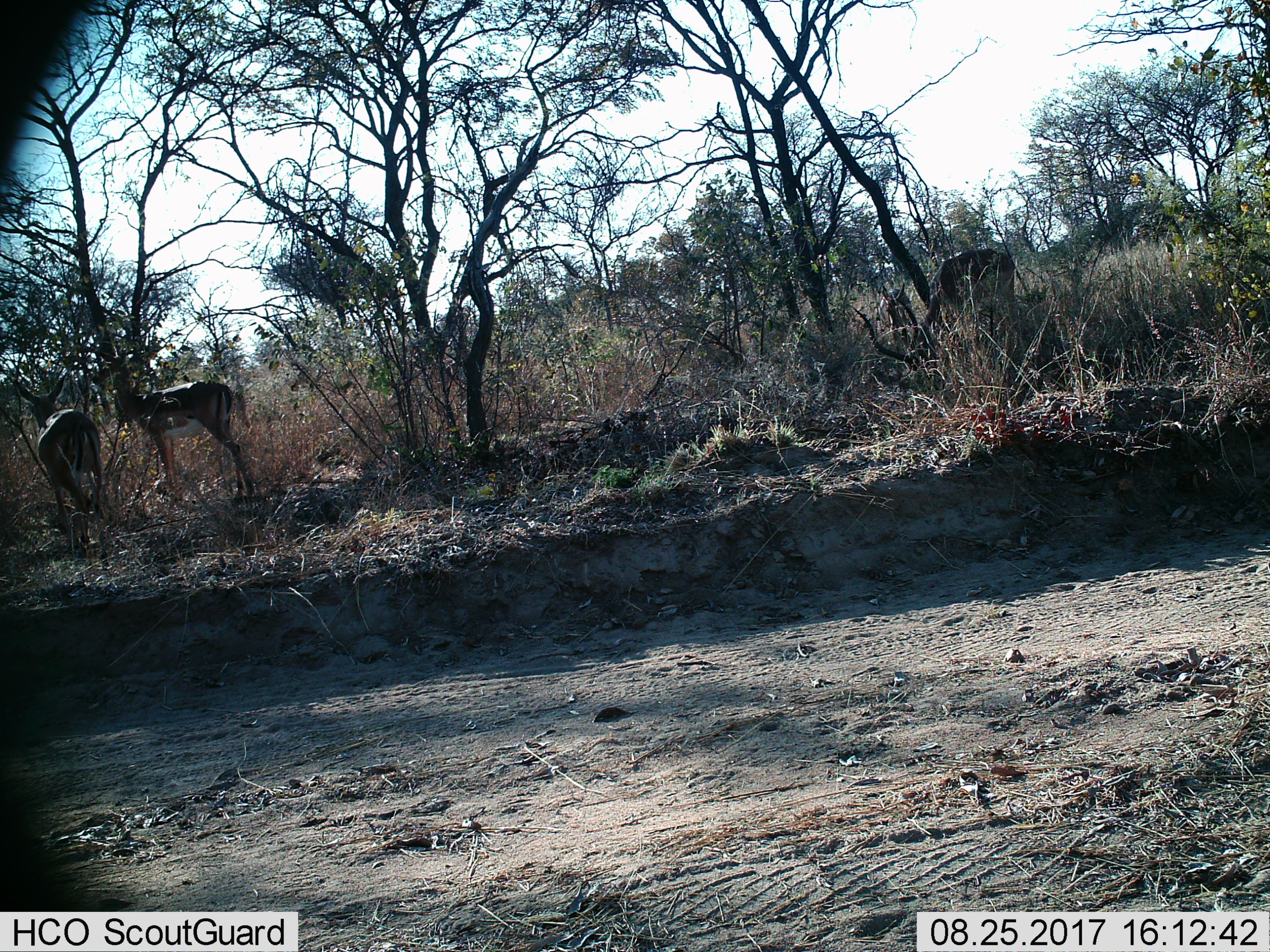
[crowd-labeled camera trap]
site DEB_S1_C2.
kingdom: Animalia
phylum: Chordata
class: Mammalia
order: Artiodactyla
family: Bovidae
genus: Aepyceros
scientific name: Aepyceros melampus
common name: impala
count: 3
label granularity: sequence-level